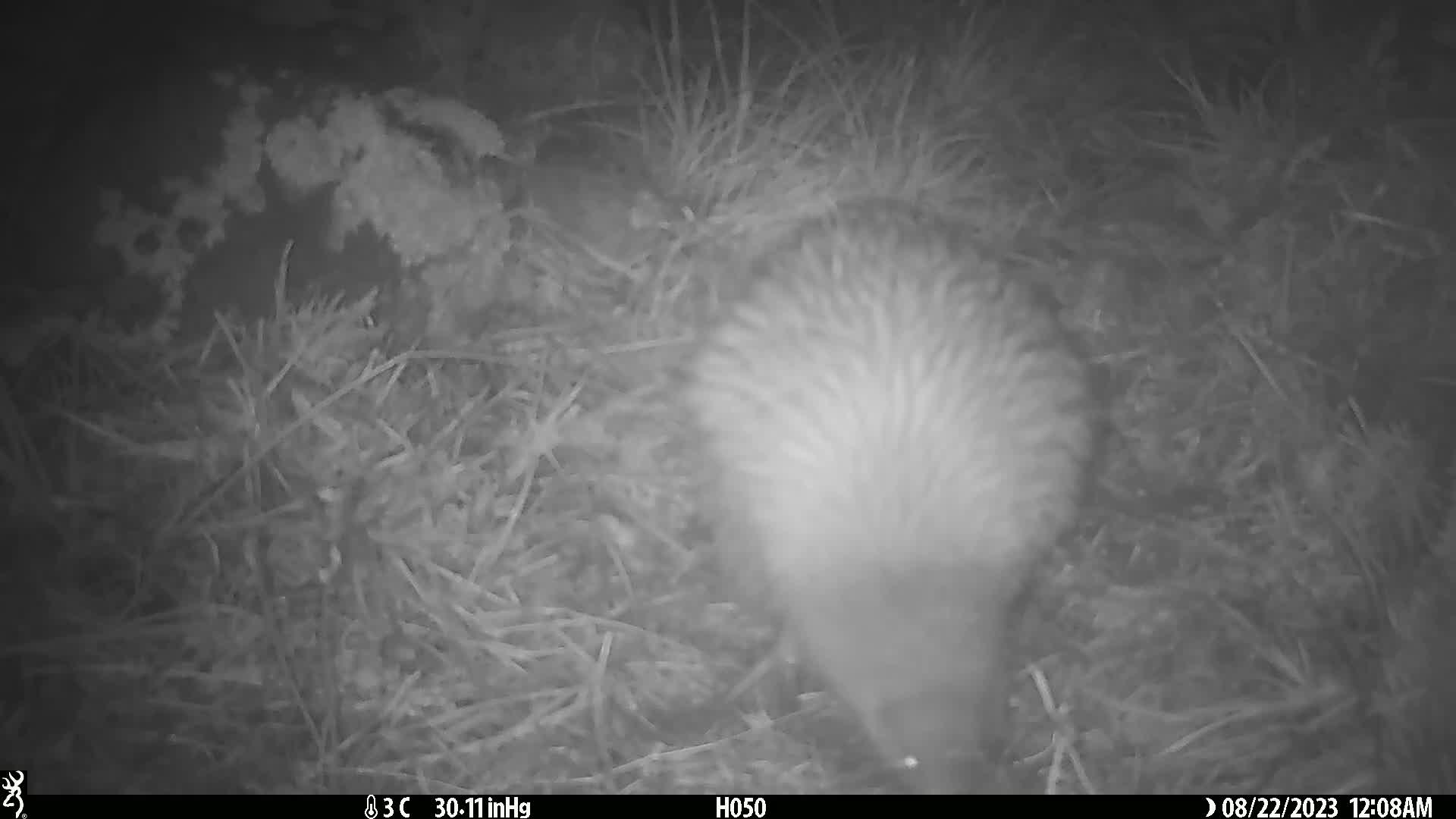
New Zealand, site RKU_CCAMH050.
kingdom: Animalia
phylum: Chordata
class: Aves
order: Apterygiformes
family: Apterygidae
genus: Apteryx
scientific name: Apteryx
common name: kiwi